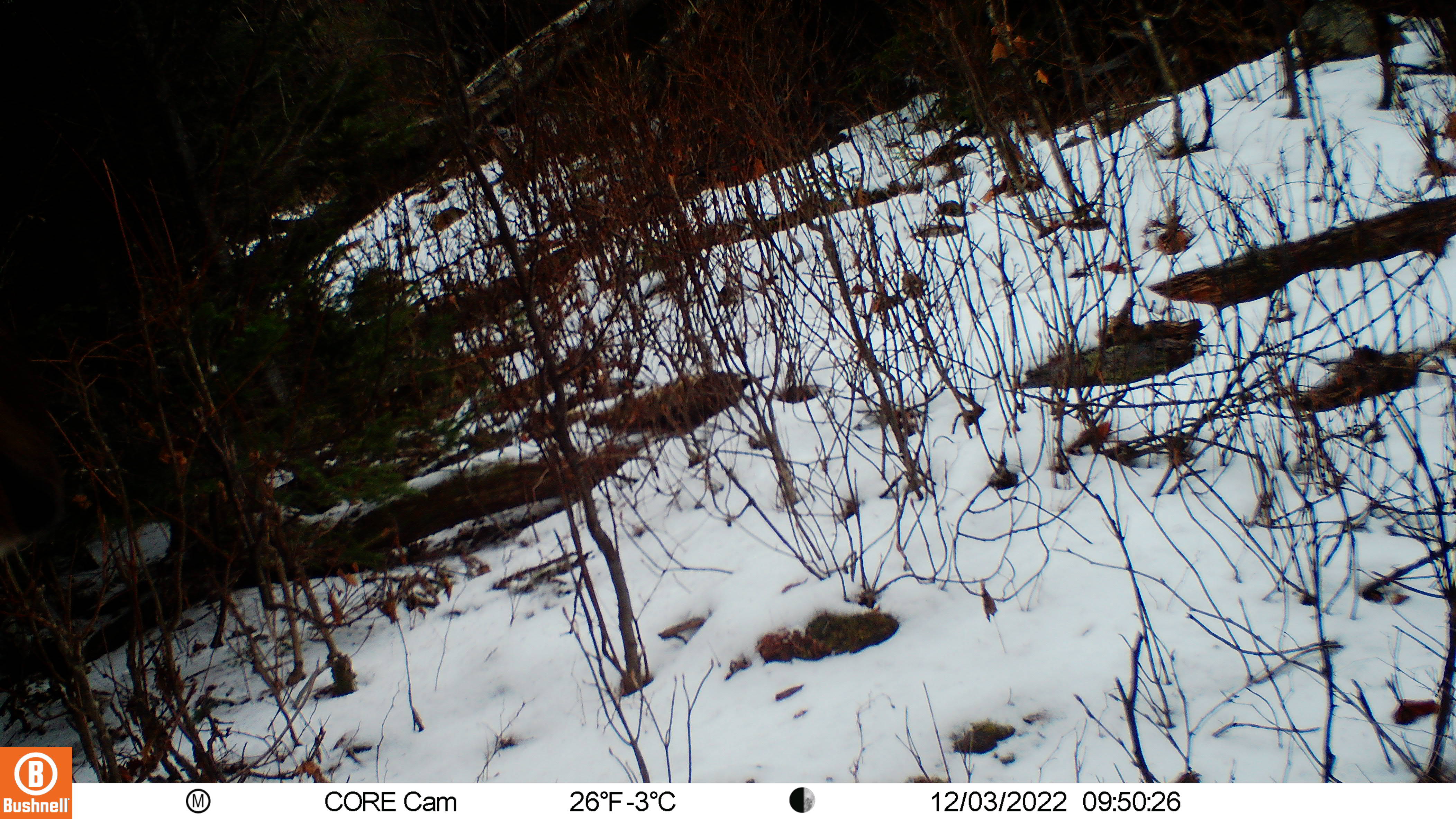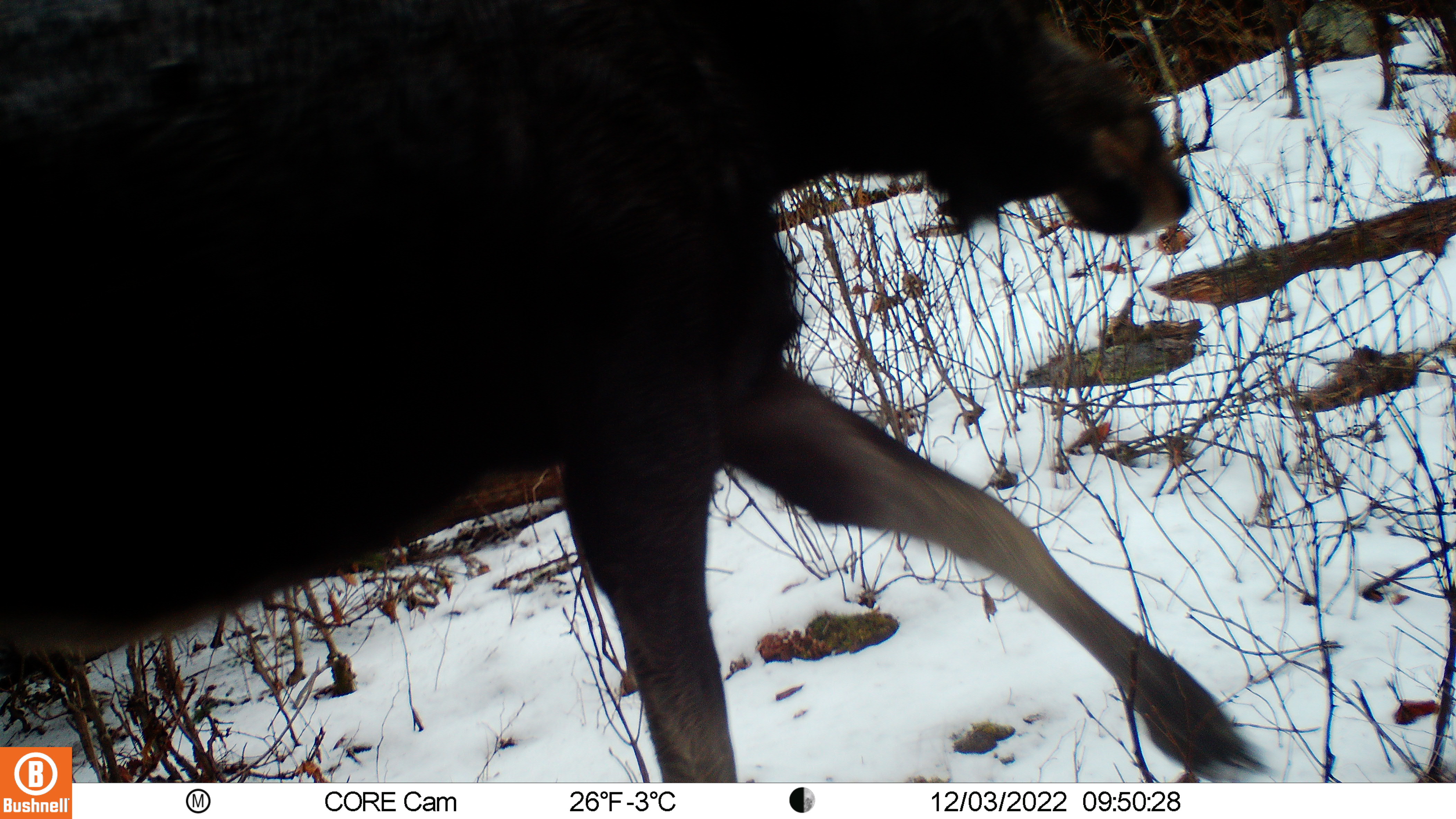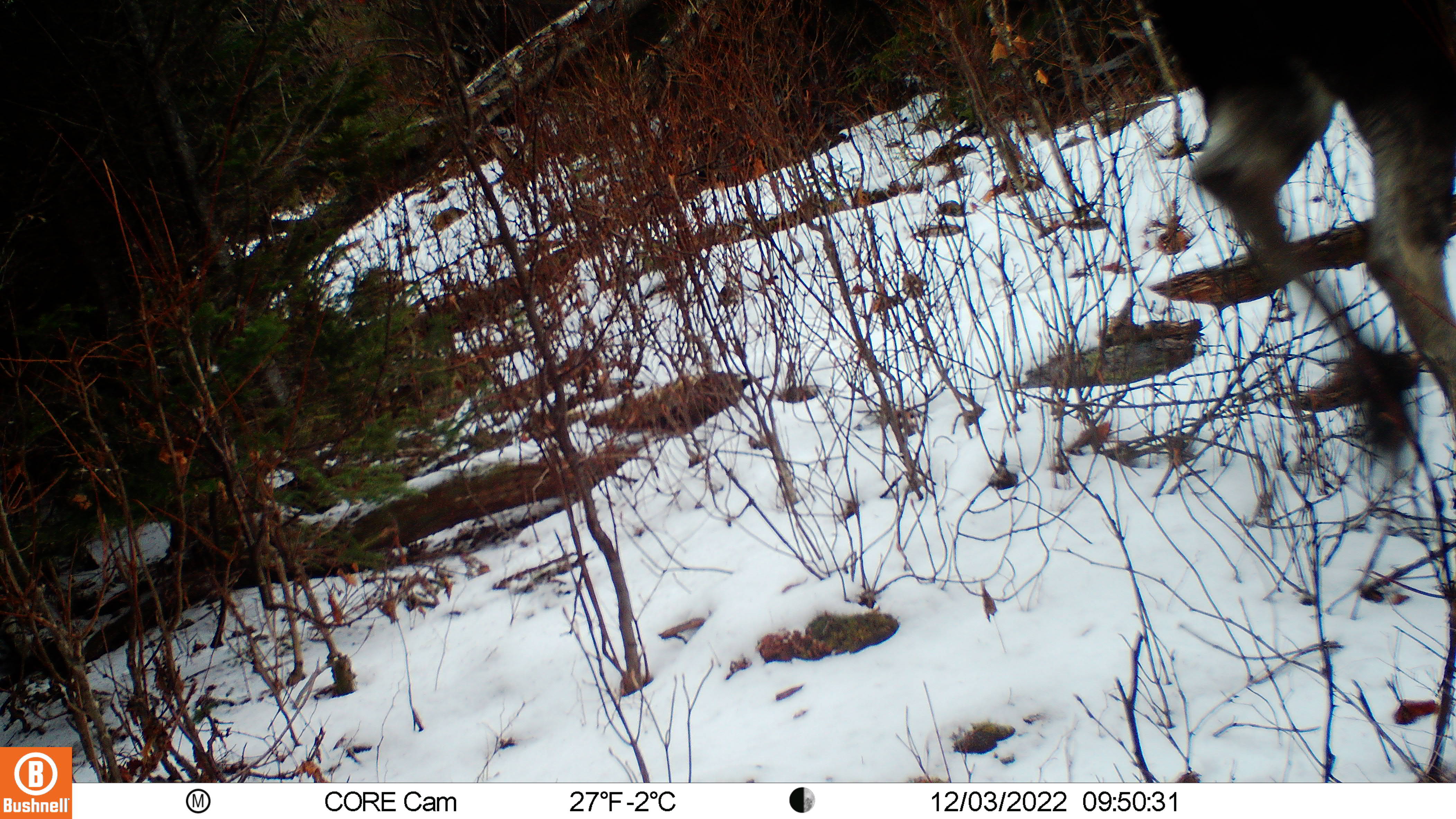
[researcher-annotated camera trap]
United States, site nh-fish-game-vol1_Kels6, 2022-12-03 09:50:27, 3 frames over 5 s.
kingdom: Animalia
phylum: Chordata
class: Mammalia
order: Artiodactyla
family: Cervidae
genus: Alces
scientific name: Alces alces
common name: moose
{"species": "moose (Alces alces)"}